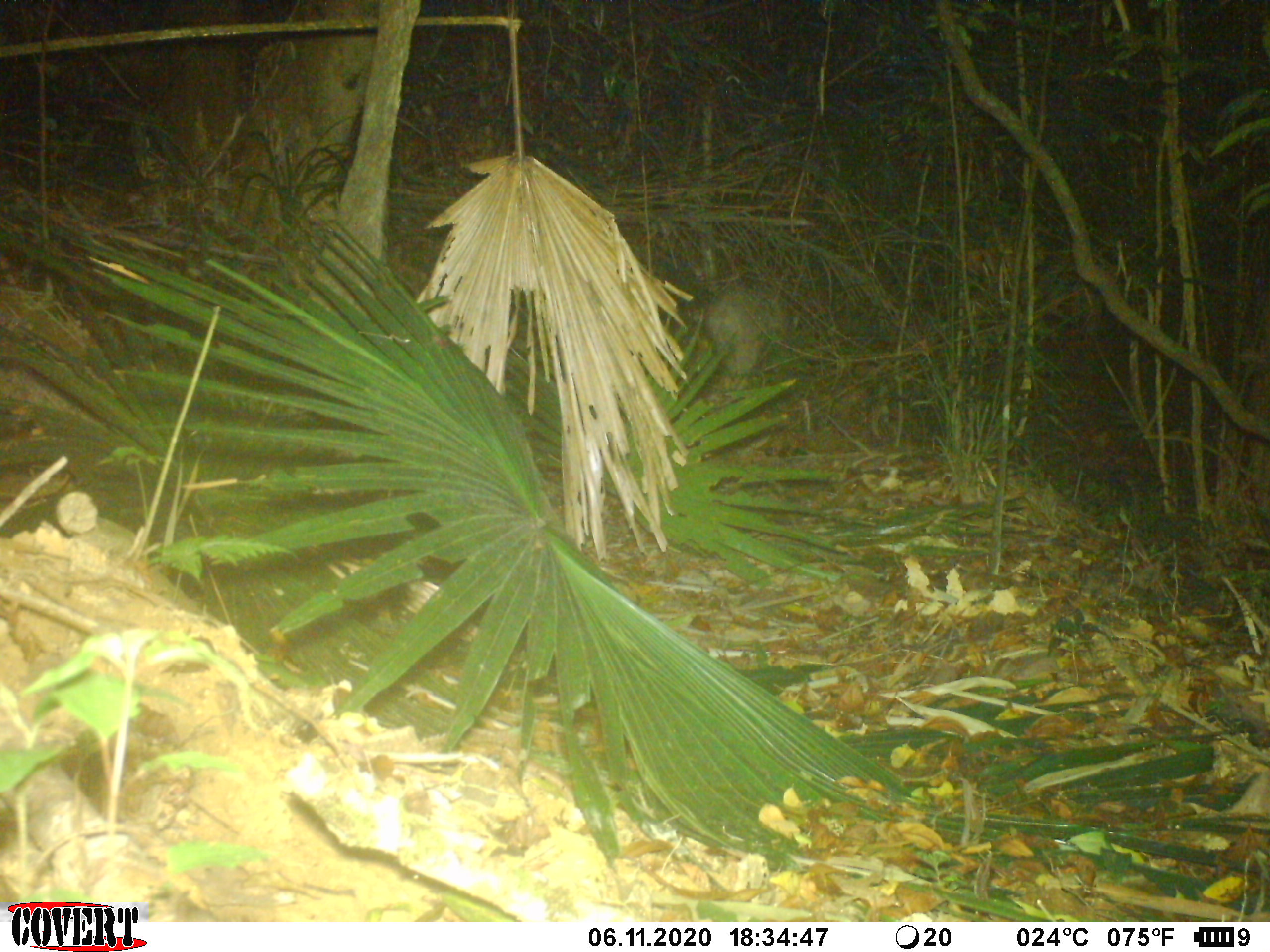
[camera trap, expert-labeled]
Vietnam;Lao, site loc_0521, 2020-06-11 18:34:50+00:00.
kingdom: Animalia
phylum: Chordata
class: Mammalia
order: Artiodactyla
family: Suidae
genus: Sus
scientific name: Sus scrofa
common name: eurasian wild pig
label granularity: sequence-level